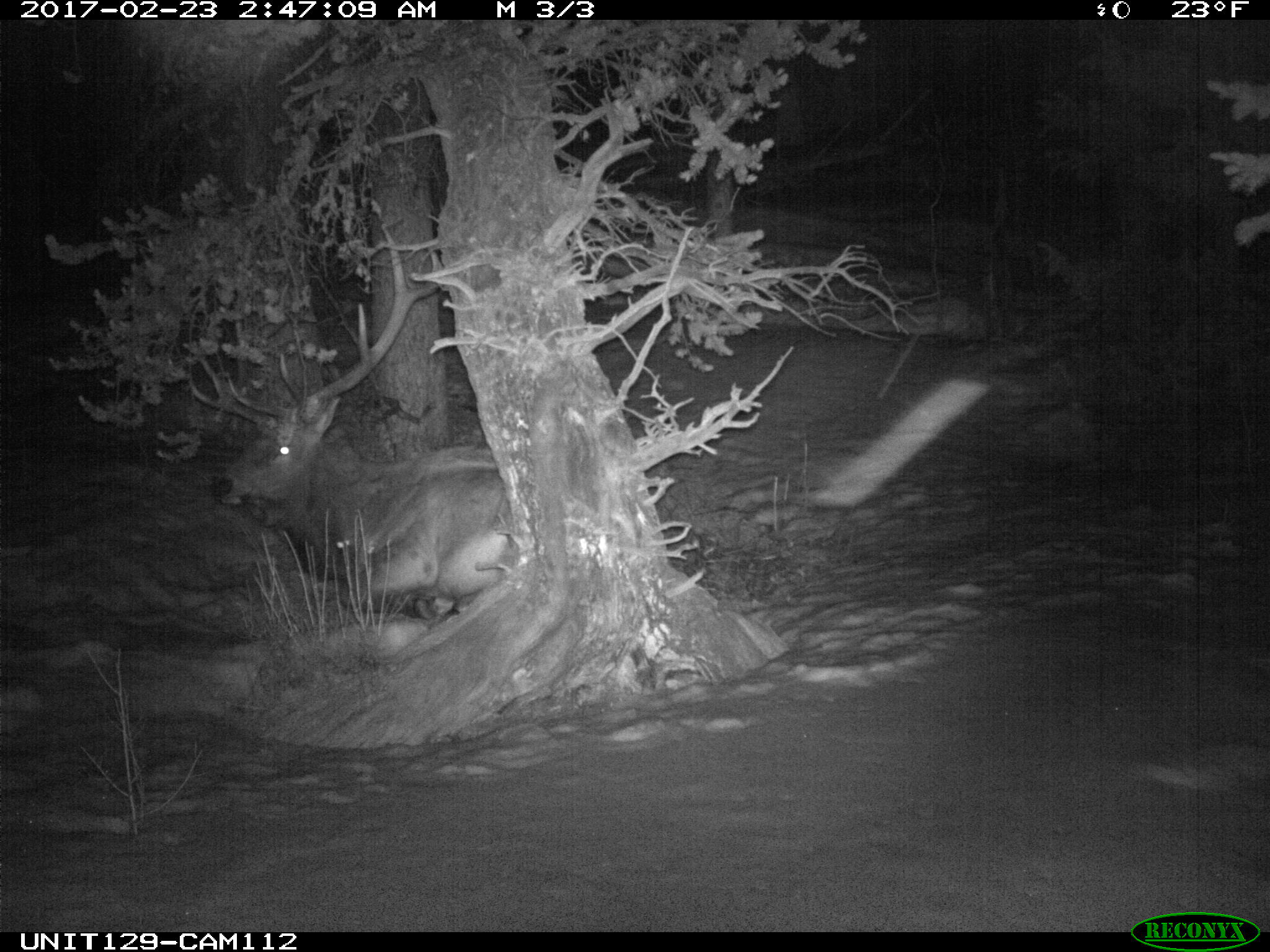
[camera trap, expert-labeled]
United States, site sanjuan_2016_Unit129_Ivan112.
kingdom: Animalia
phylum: Chordata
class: Mammalia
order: Artiodactyla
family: Cervidae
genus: Cervus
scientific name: Cervus elaphus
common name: red deer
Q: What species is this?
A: Cervus elaphus (red deer).